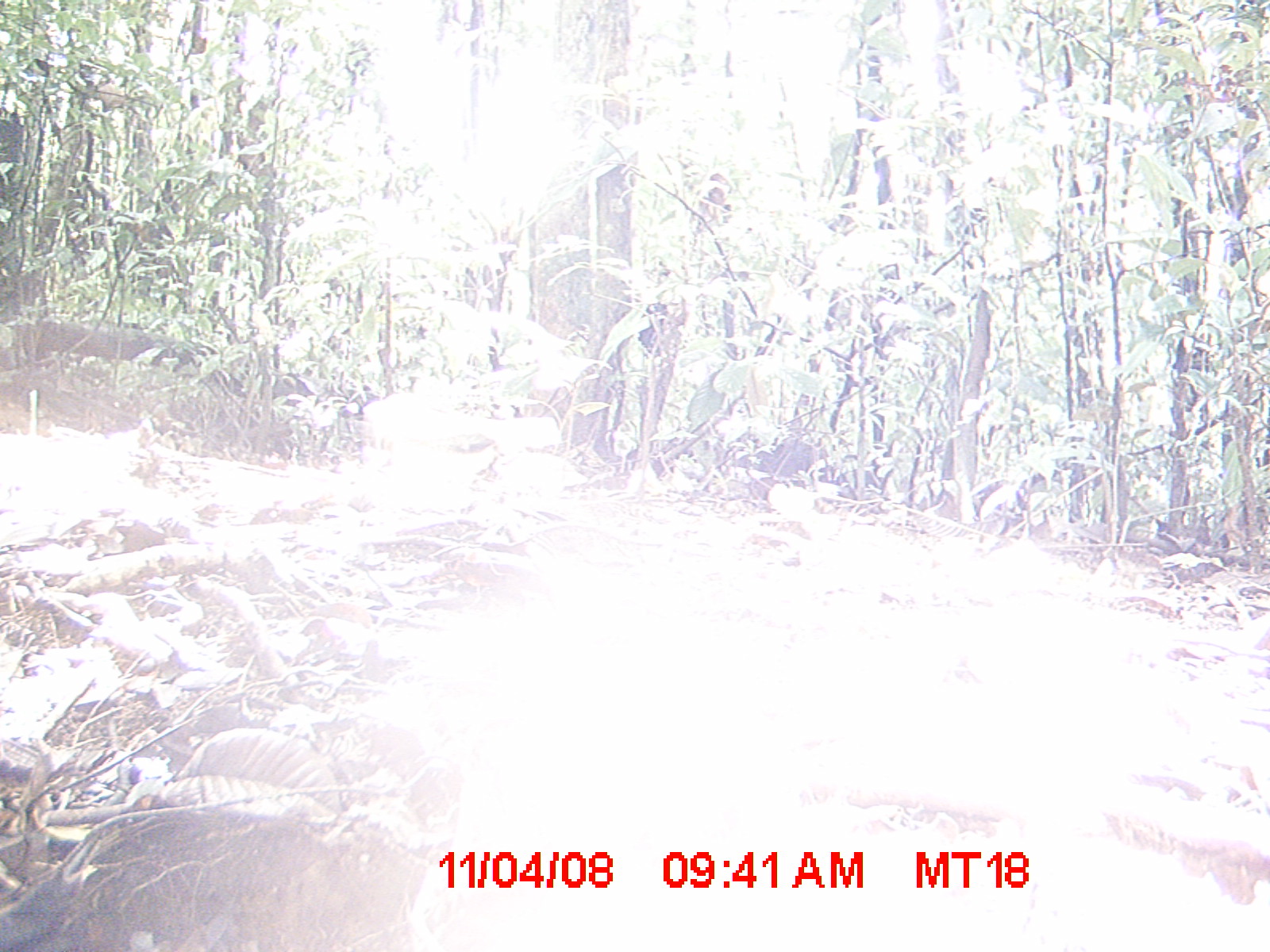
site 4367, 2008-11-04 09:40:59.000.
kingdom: Animalia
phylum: Chordata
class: Aves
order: Coraciiformes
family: Brachypteraciidae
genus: Brachypteracias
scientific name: Brachypteracias squamiger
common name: scaly ground-roller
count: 1